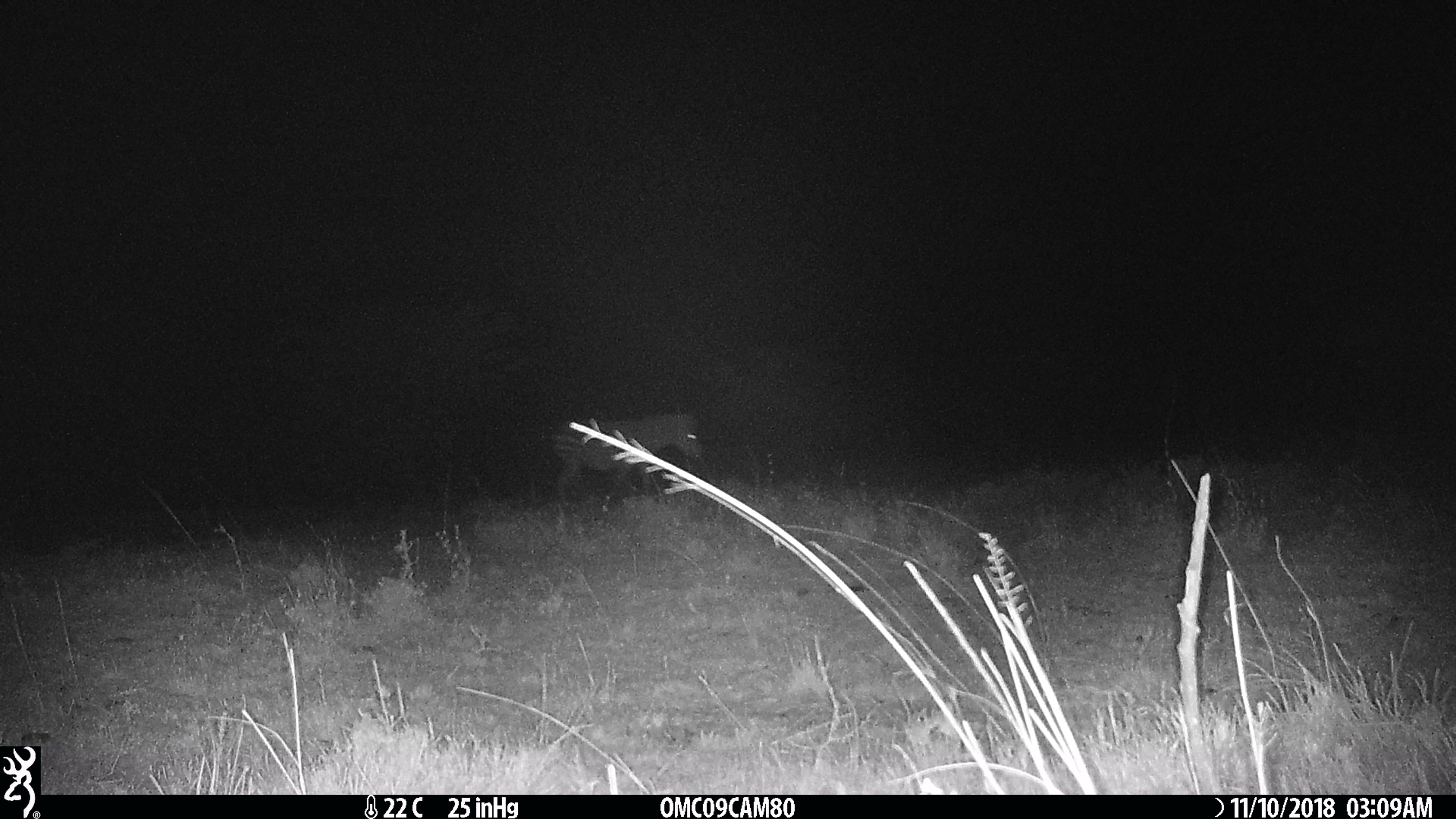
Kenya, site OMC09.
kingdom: Animalia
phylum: Chordata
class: Mammalia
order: Perissodactyla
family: Equidae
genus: Equus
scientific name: Equus quagga burchellii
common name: burchell's zebra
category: zebra